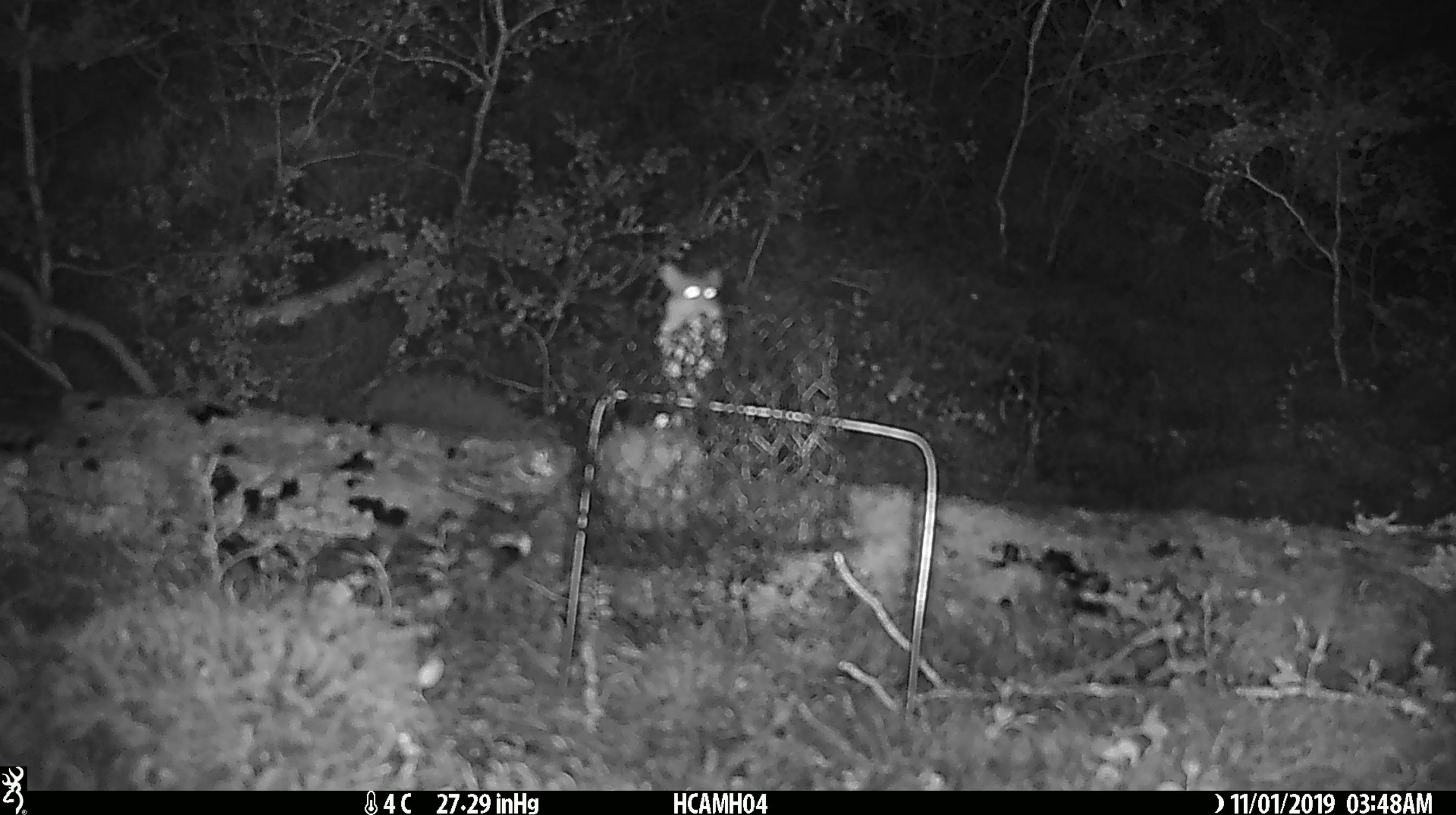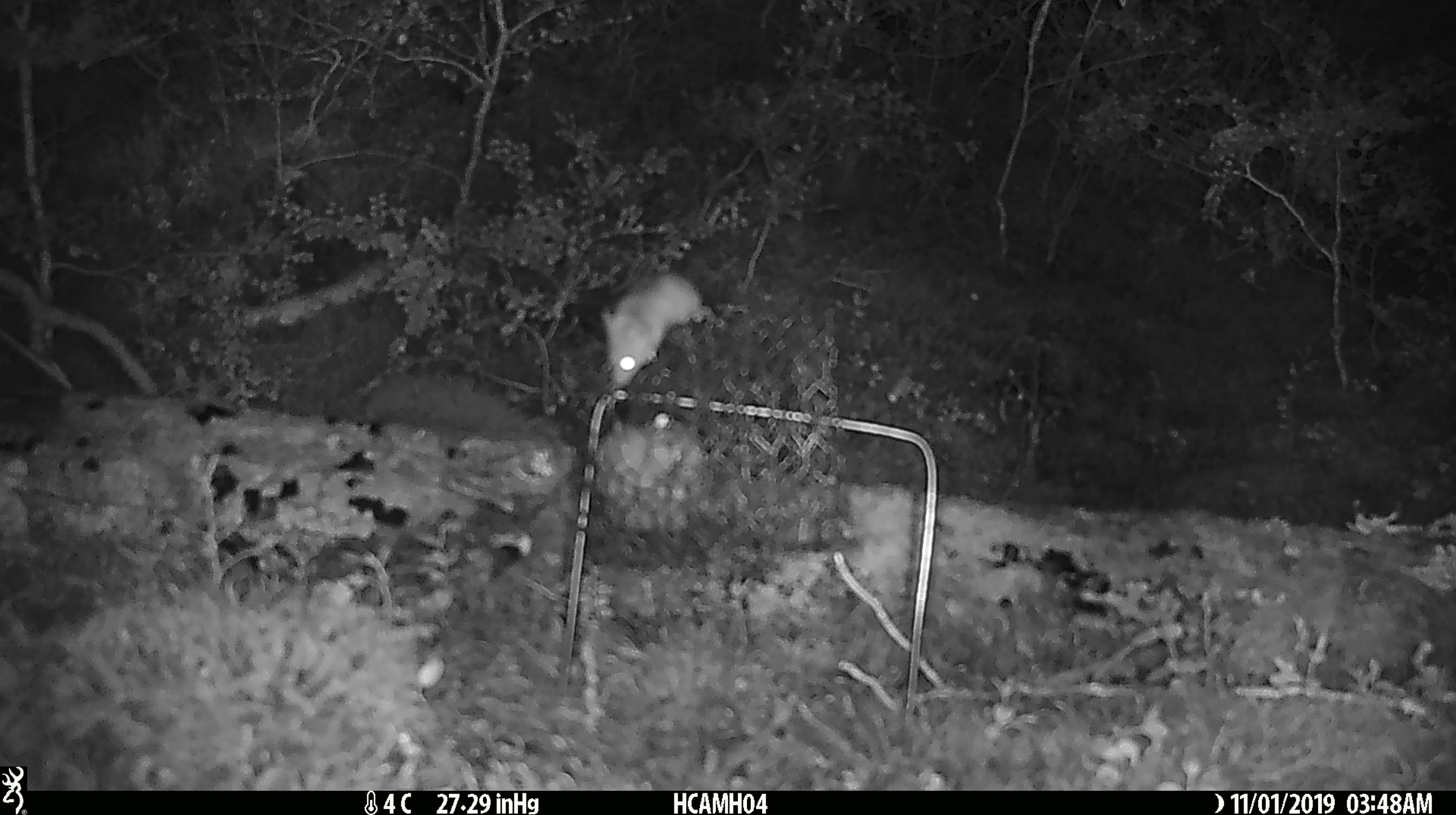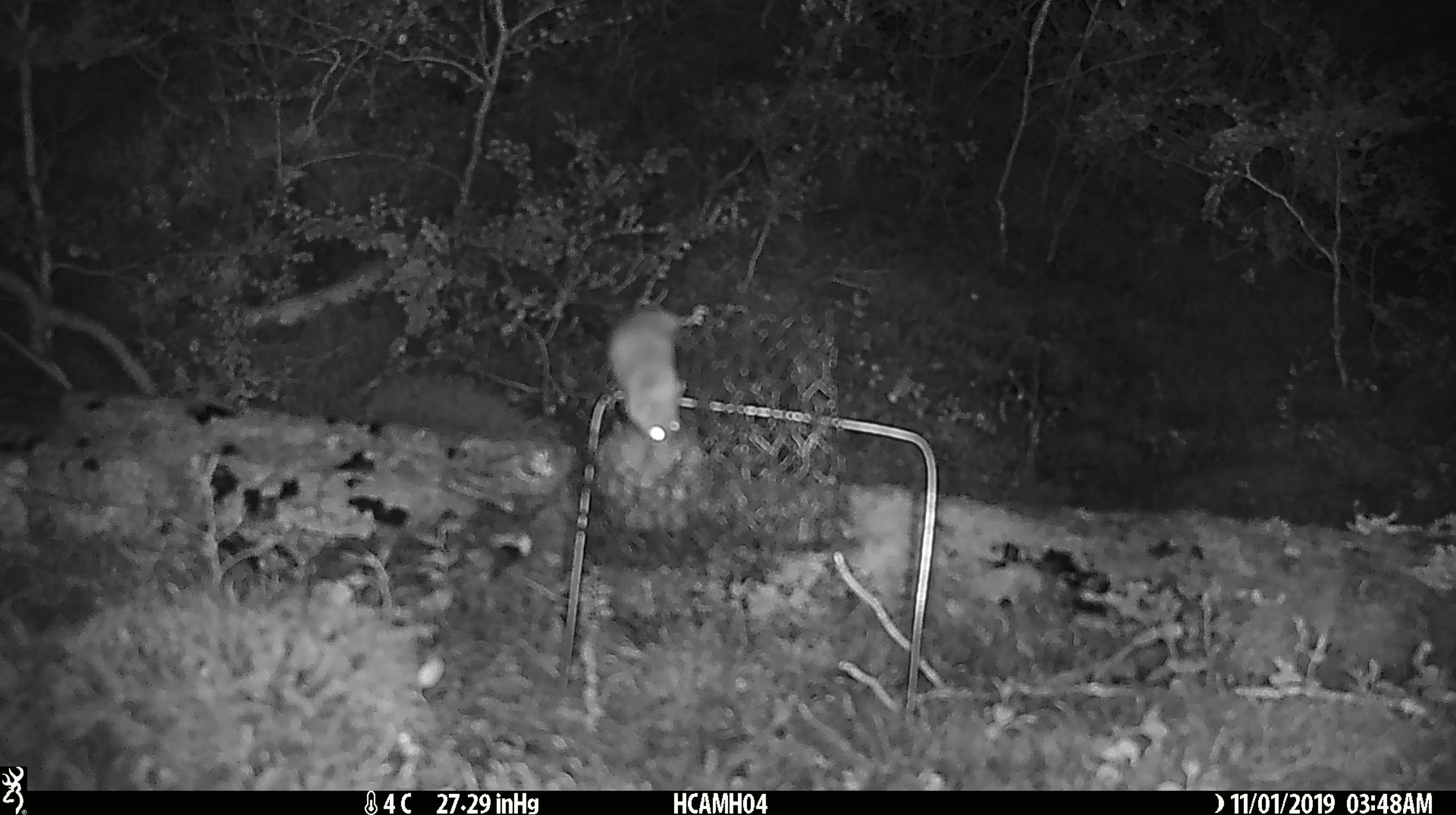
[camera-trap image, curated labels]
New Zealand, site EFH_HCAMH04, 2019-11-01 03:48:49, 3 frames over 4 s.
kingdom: Animalia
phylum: Chordata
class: Mammalia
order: Rodentia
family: Muridae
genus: Mus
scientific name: Mus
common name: mouse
Mouse (Mus).